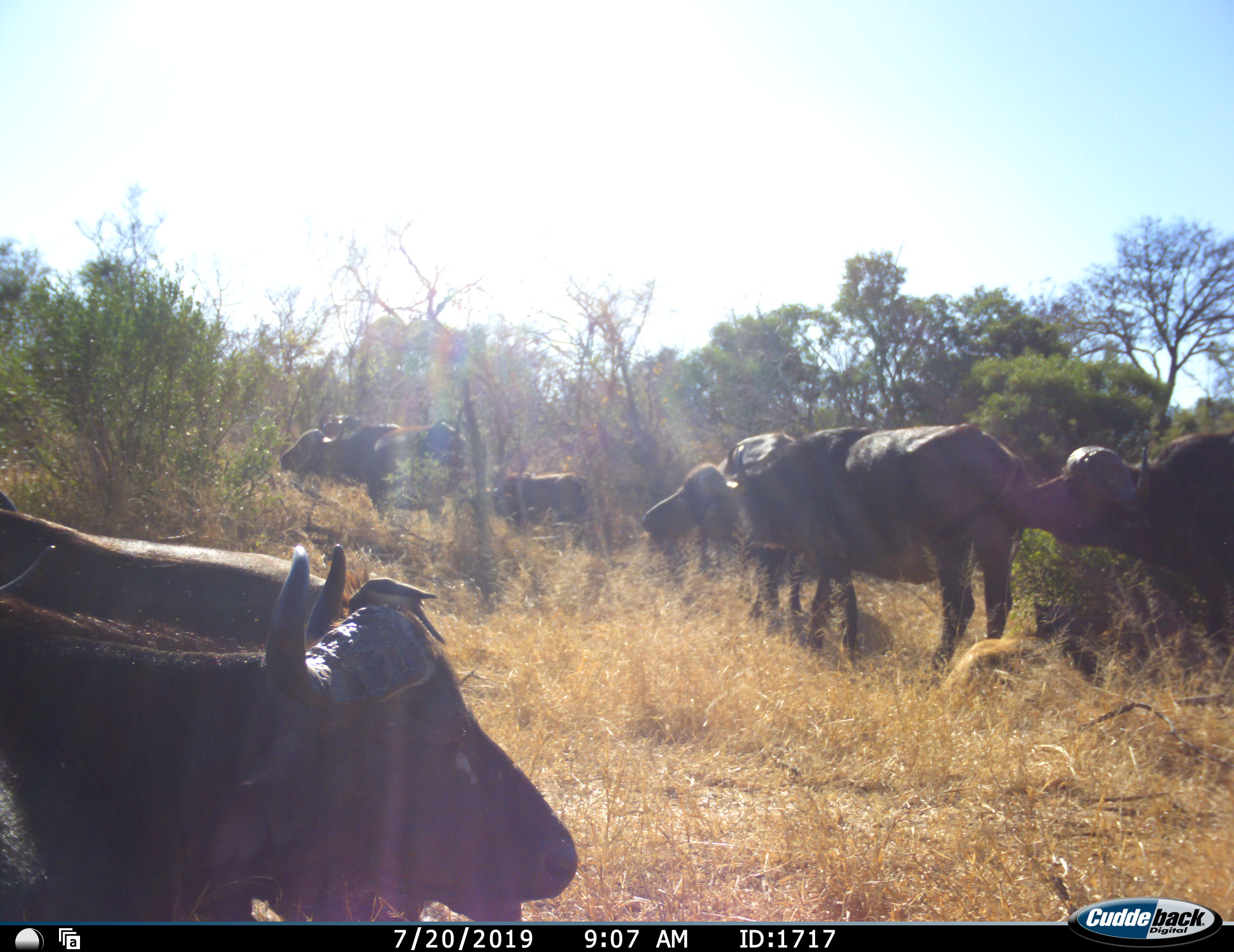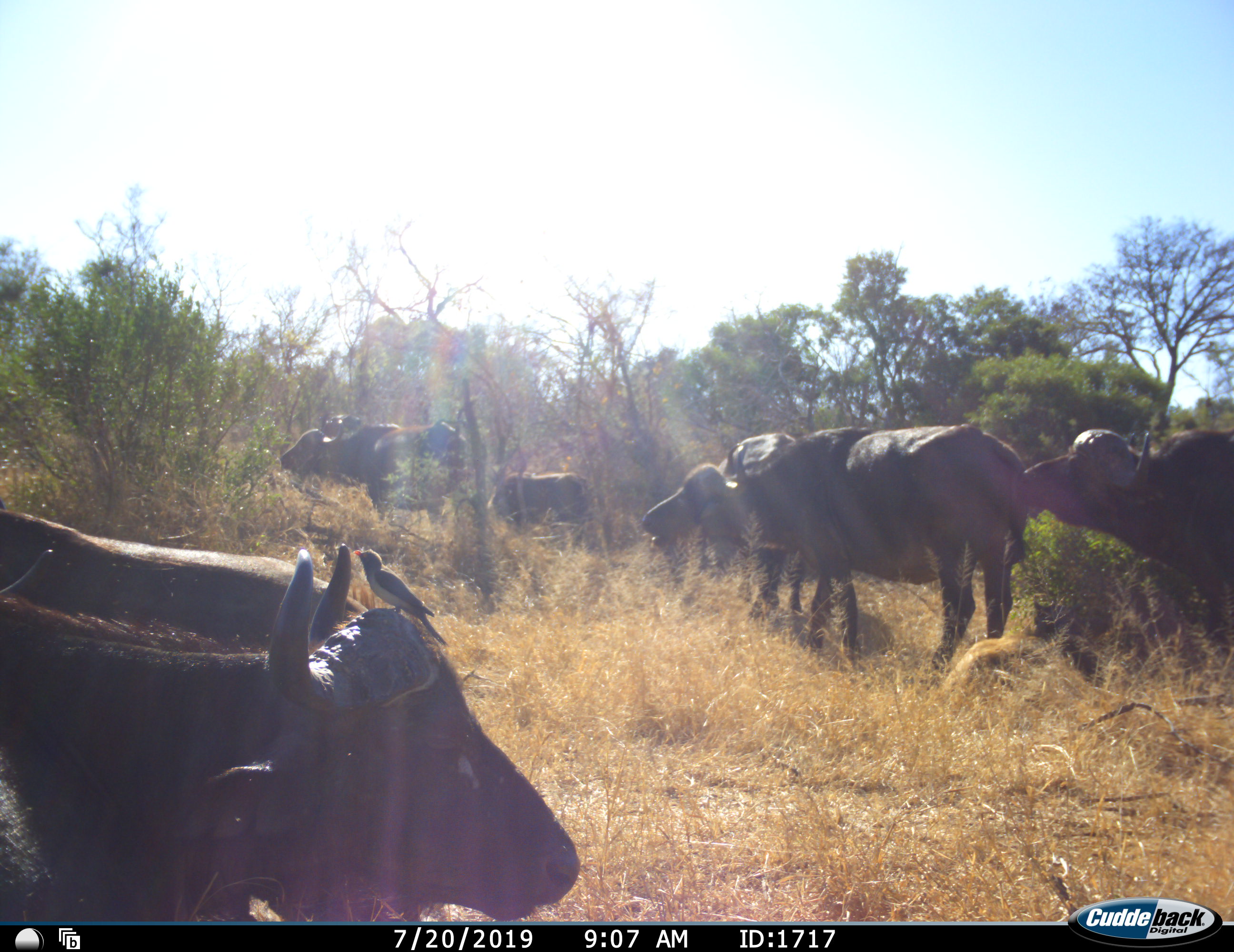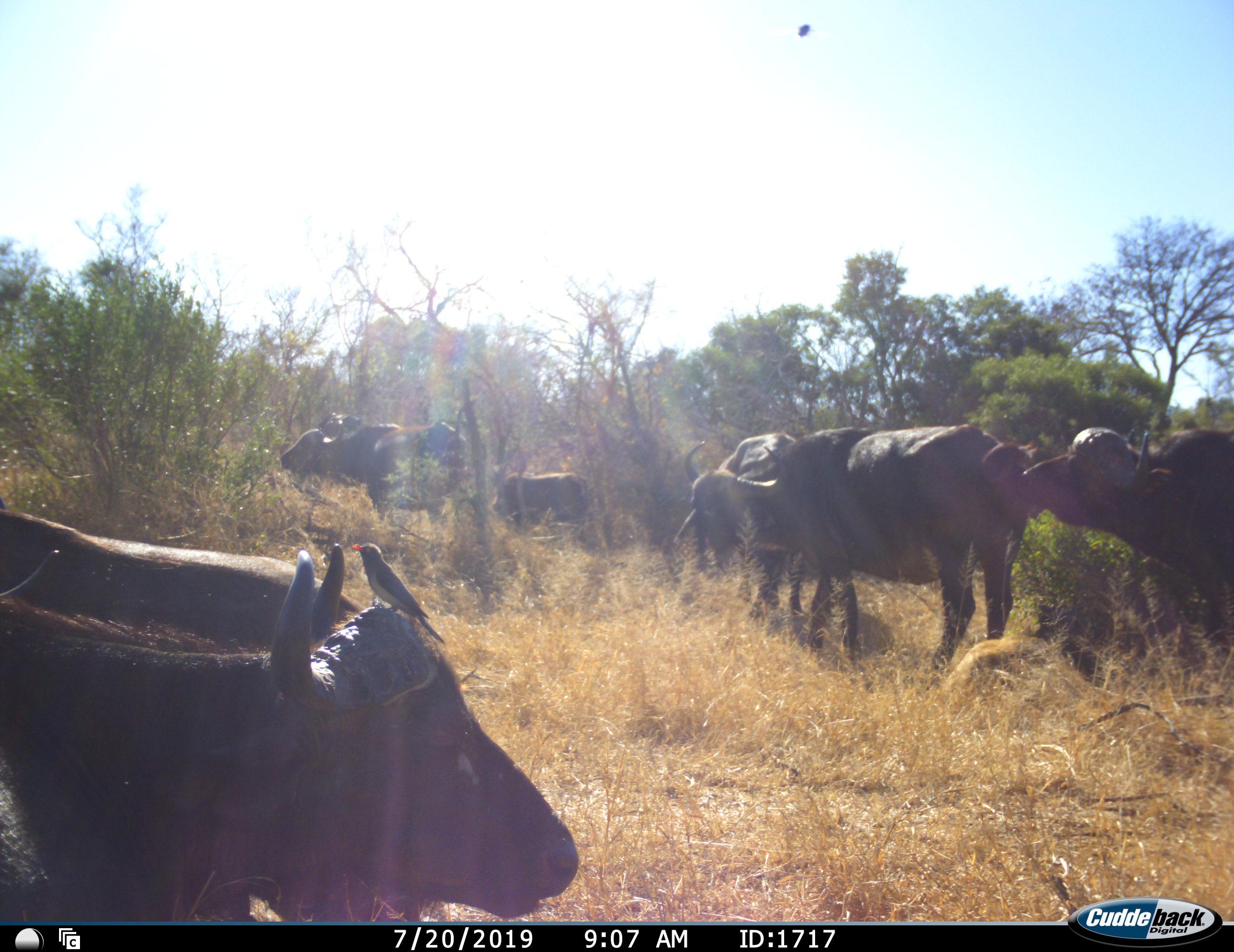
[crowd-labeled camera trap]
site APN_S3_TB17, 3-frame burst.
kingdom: Animalia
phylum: Chordata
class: Mammalia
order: Artiodactyla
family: Bovidae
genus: Syncerus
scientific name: Syncerus caffer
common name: african buffalo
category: buffalo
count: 8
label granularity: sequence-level